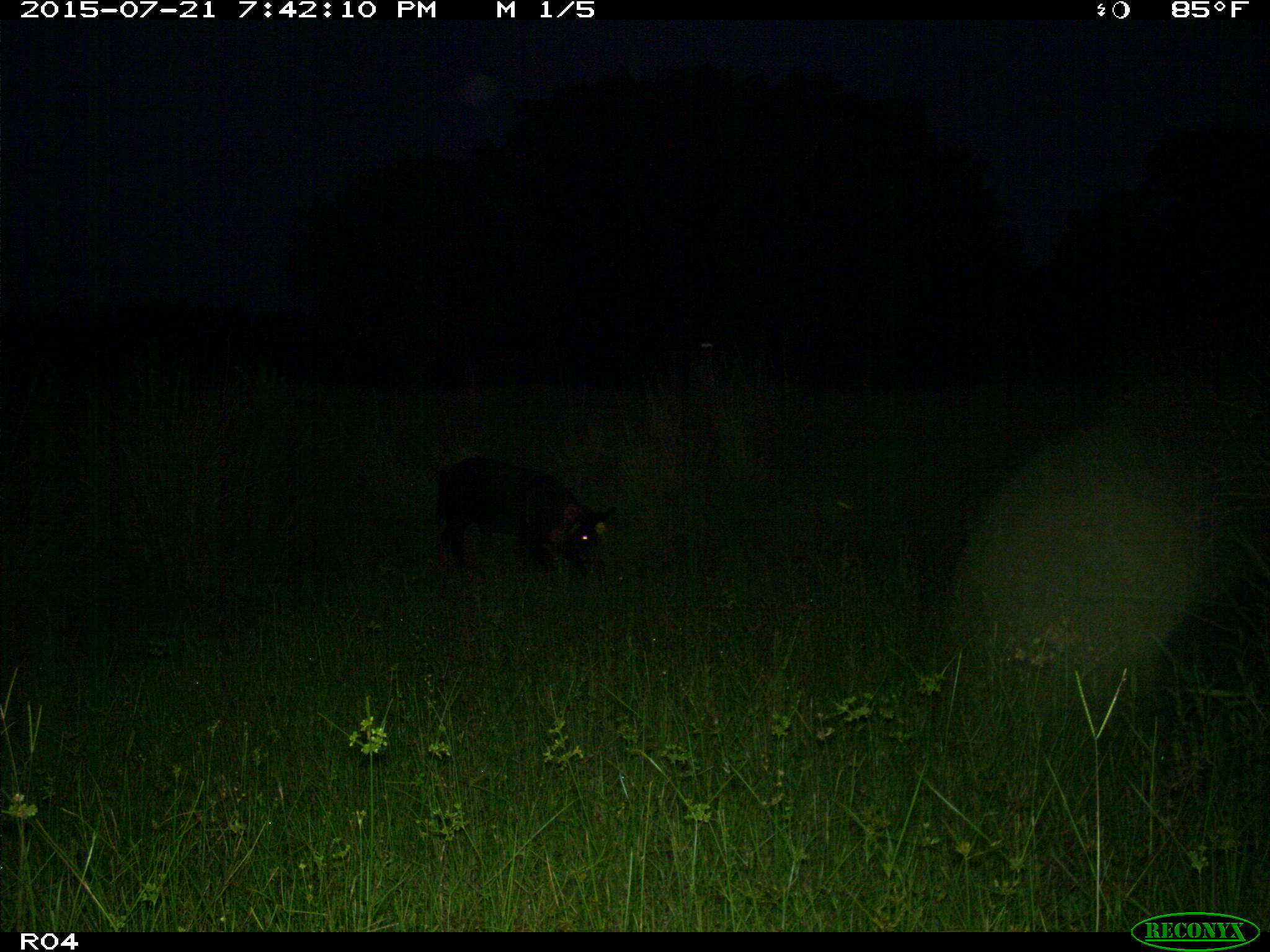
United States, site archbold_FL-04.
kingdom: Animalia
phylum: Chordata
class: Mammalia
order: Artiodactyla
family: Suidae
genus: Sus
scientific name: Sus scrofa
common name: wild boar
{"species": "Sus scrofa (wild boar)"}